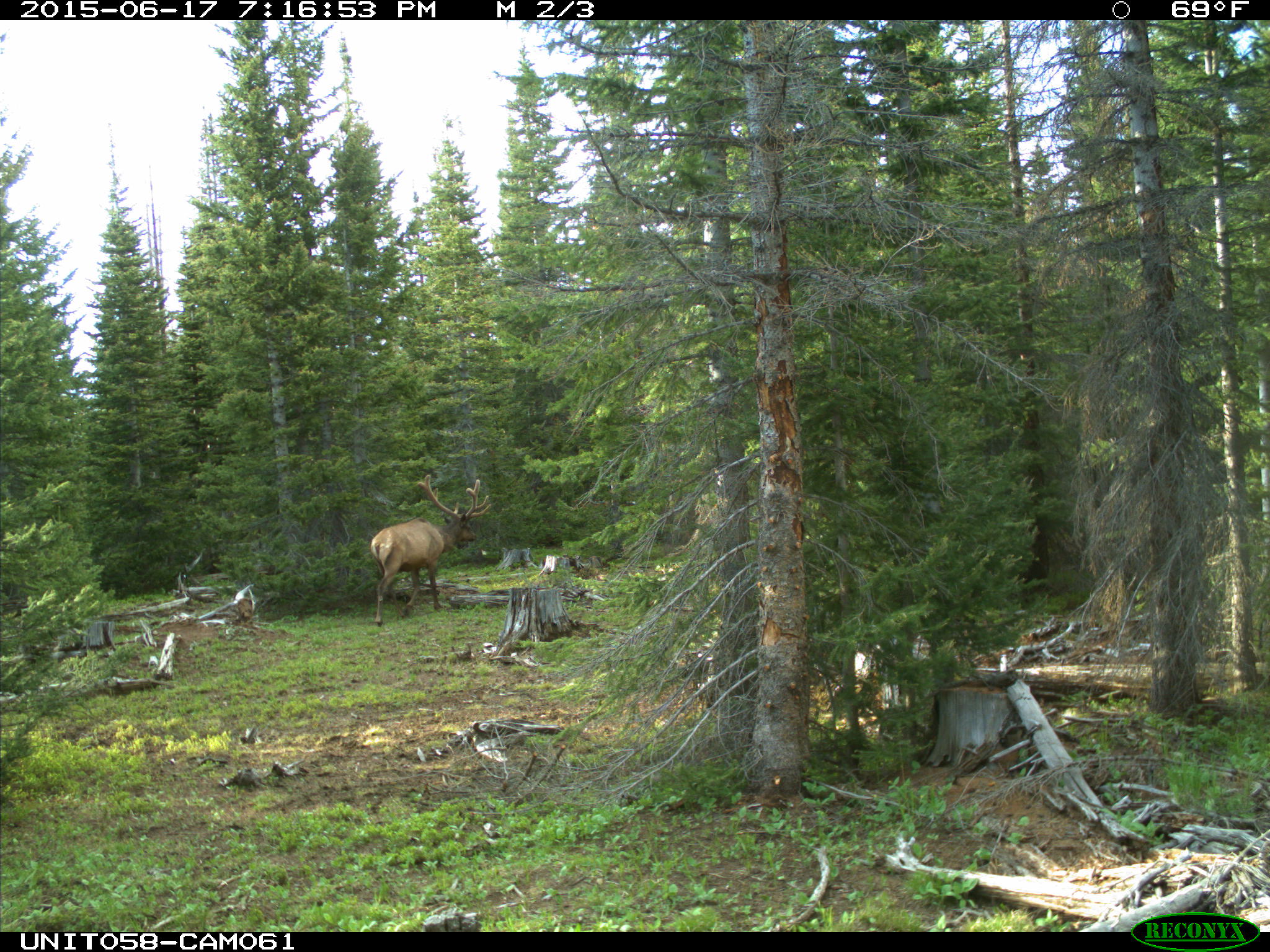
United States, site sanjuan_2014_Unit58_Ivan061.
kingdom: Animalia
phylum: Chordata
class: Mammalia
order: Artiodactyla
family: Cervidae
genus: Cervus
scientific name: Cervus elaphus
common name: red deer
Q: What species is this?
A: Cervus elaphus (red deer).